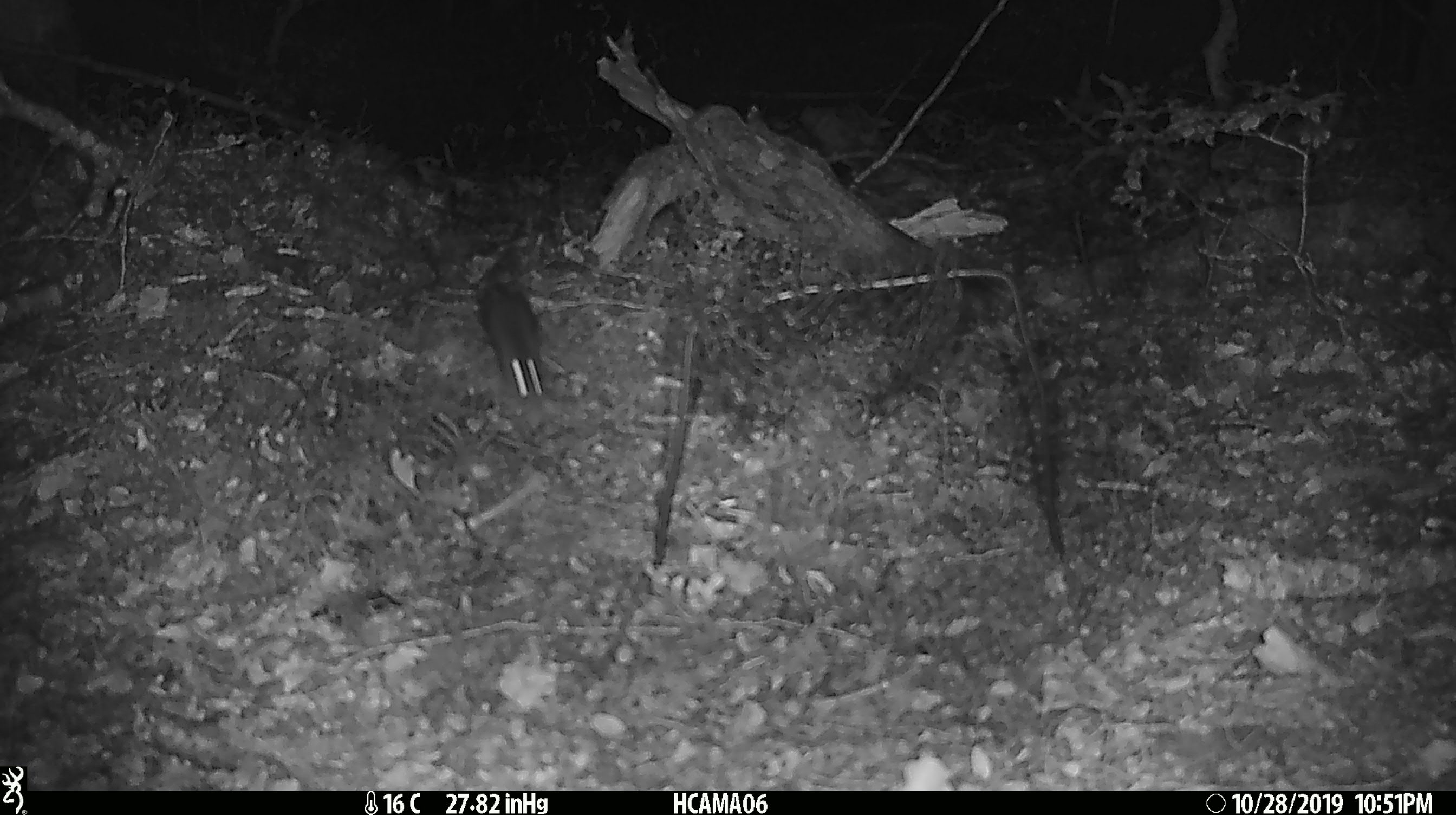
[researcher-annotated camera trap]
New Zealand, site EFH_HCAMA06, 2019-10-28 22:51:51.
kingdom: Animalia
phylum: Chordata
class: Mammalia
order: Rodentia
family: Muridae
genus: Mus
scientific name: Mus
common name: mouse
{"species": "mouse (Mus)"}